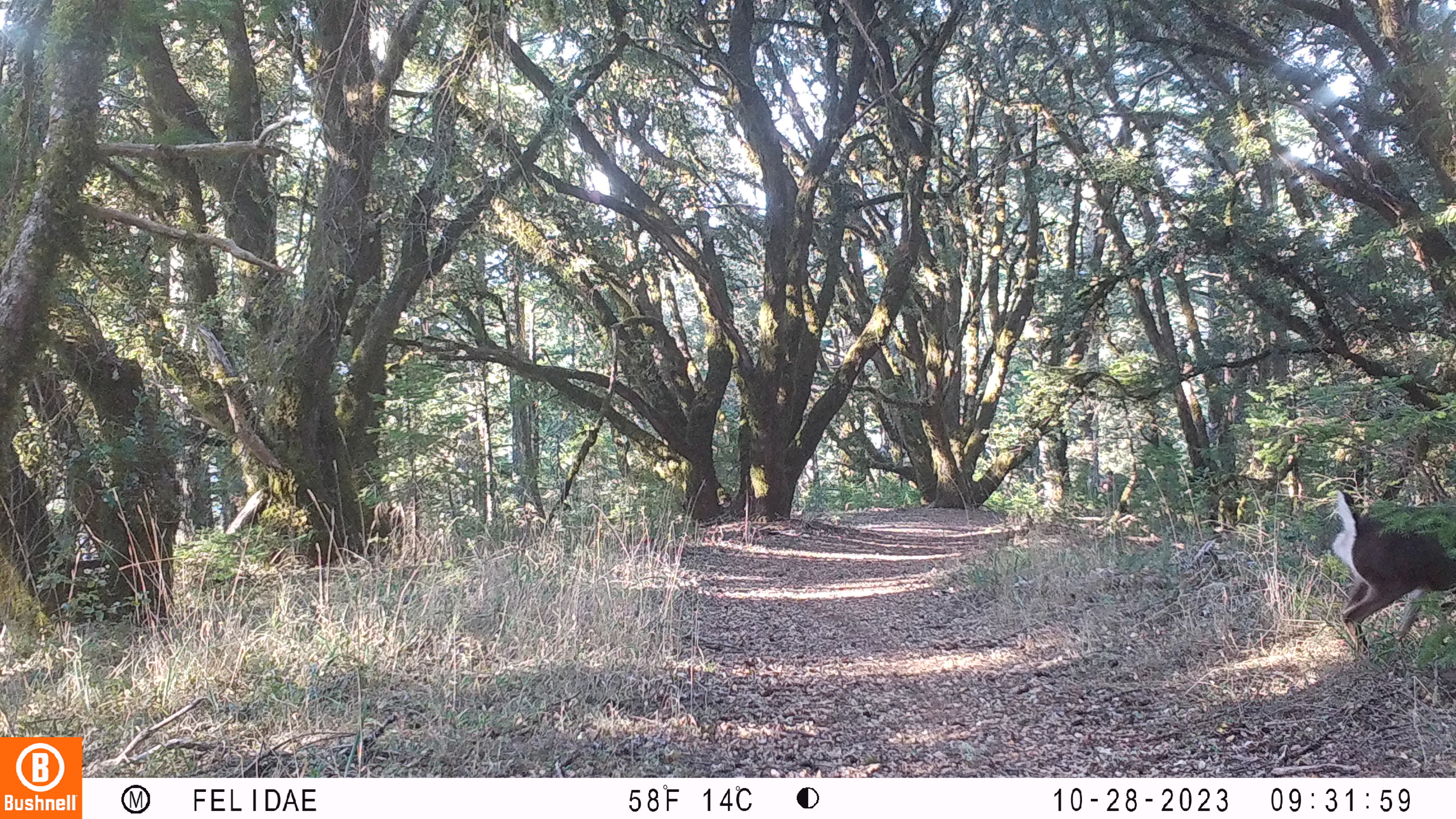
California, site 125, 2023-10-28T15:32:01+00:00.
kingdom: Animalia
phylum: Chordata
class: Mammalia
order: Artiodactyla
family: Cervidae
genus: Odocoileus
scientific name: Odocoileus hemionus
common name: mule deer